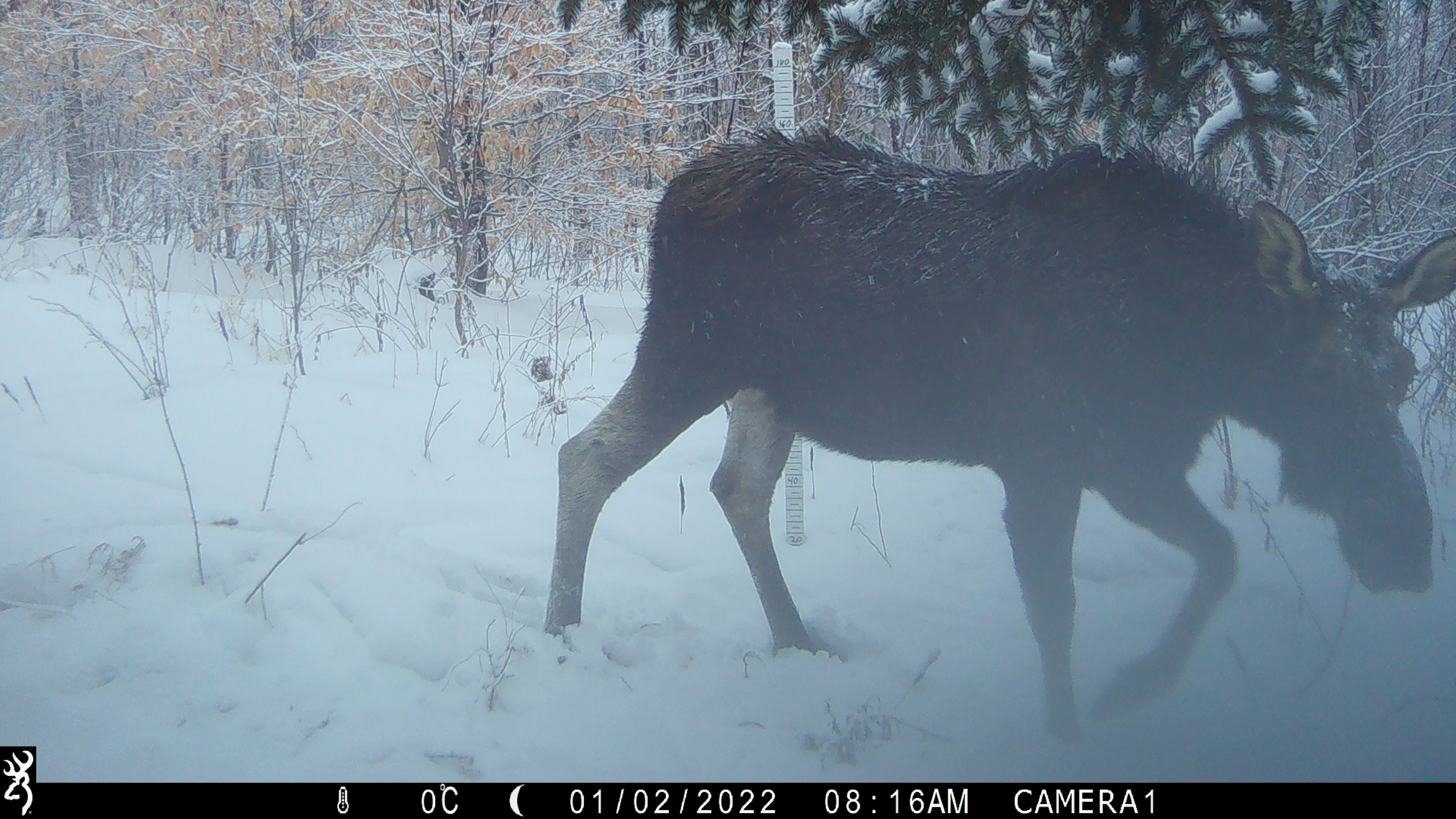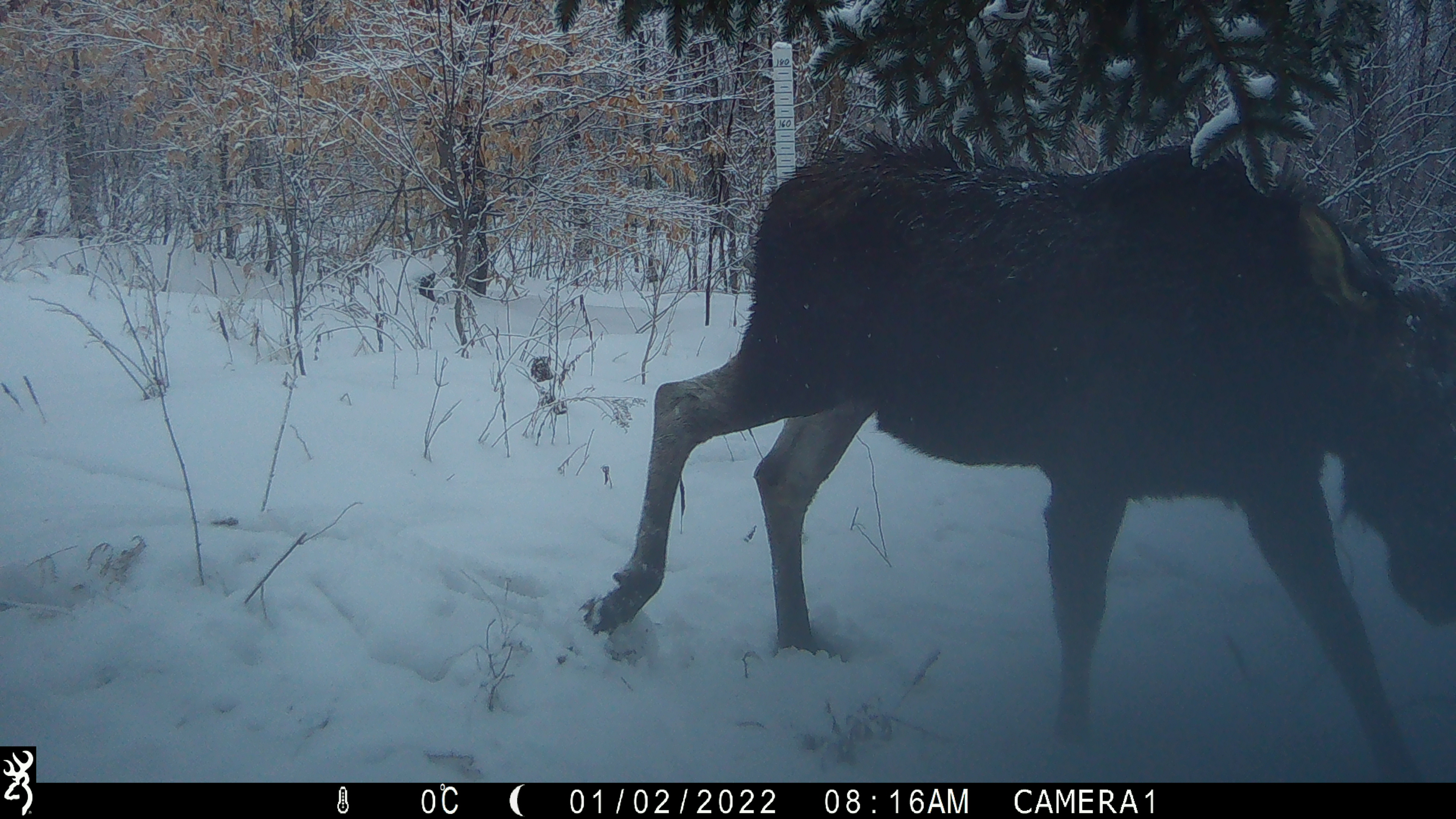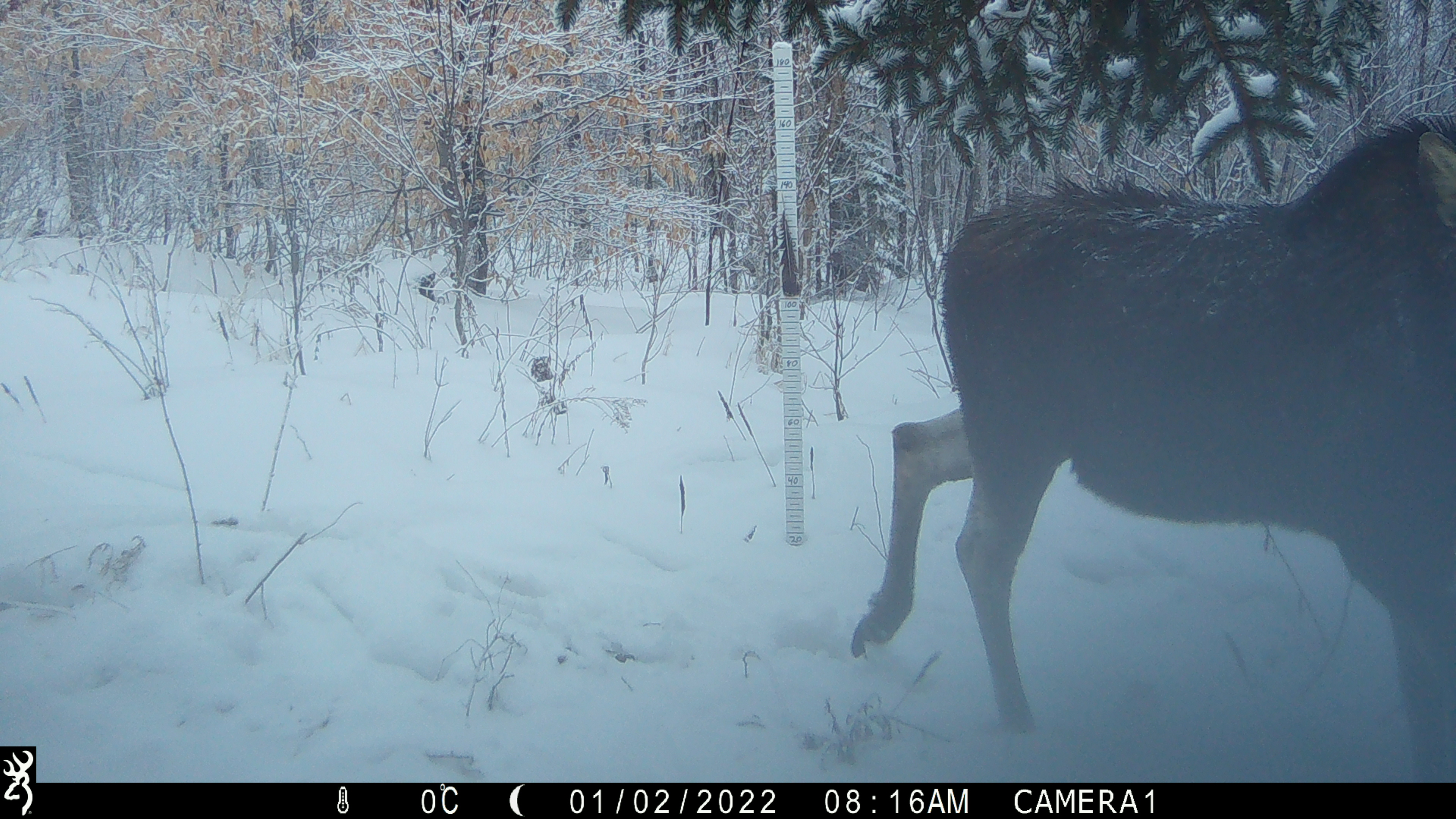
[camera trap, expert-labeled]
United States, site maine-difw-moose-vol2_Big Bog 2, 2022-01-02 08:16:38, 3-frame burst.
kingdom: Animalia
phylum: Chordata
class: Mammalia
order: Artiodactyla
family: Cervidae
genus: Alces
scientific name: Alces alces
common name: moose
Moose (Alces alces).